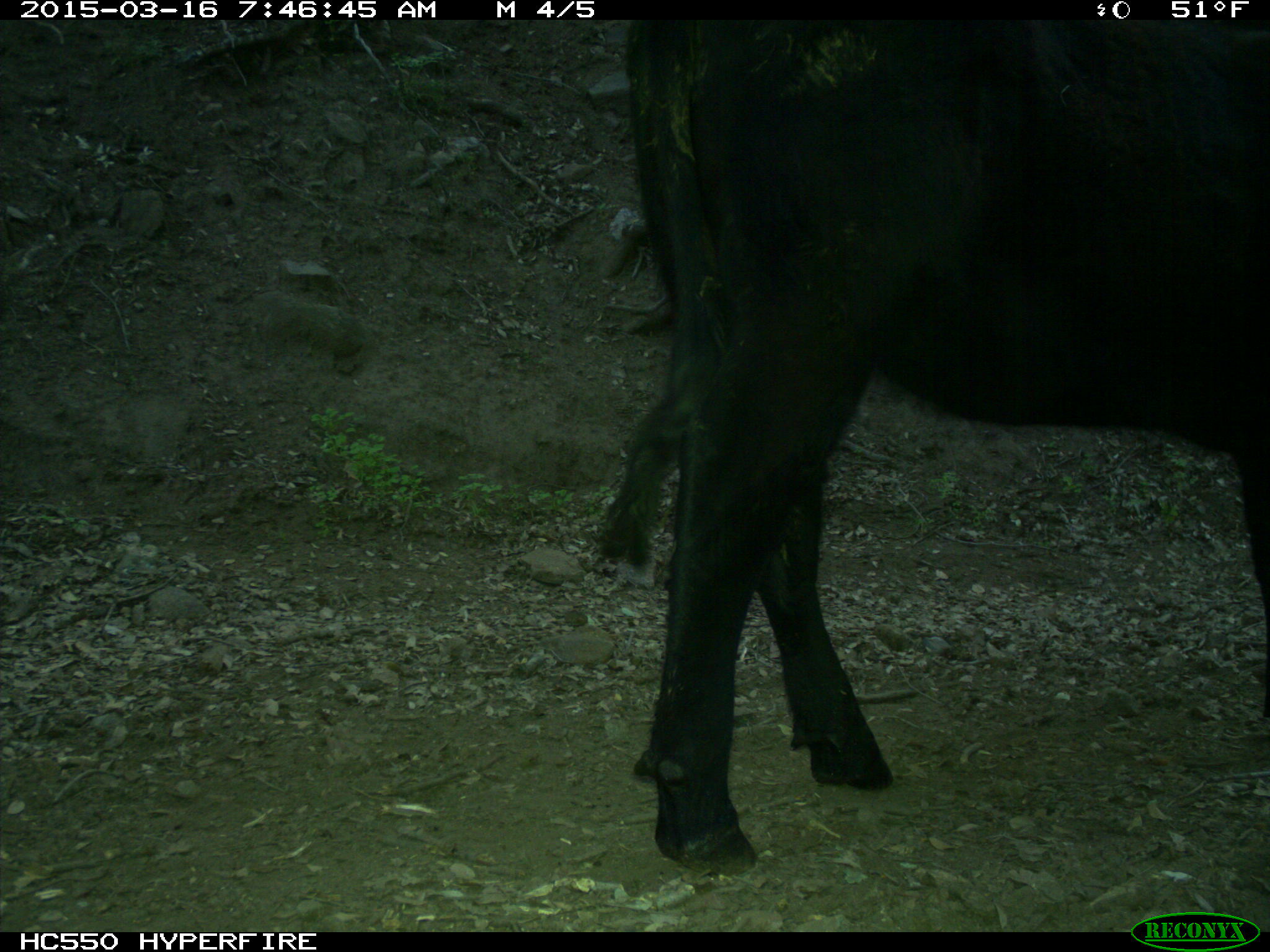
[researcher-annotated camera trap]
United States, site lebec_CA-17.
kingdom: Animalia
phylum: Chordata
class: Mammalia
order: Artiodactyla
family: Bovidae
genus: Bos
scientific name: Bos taurus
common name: domestic cow